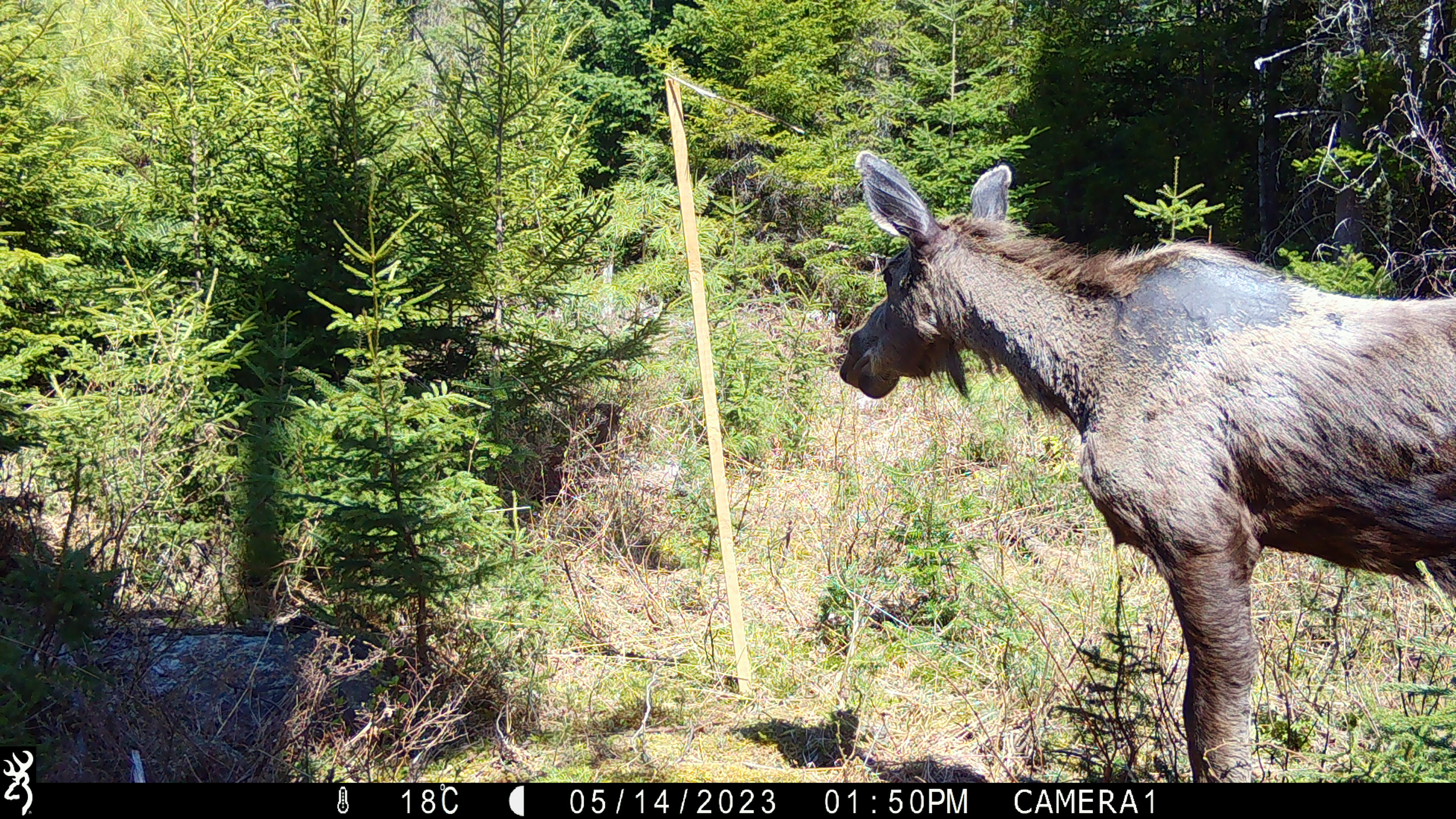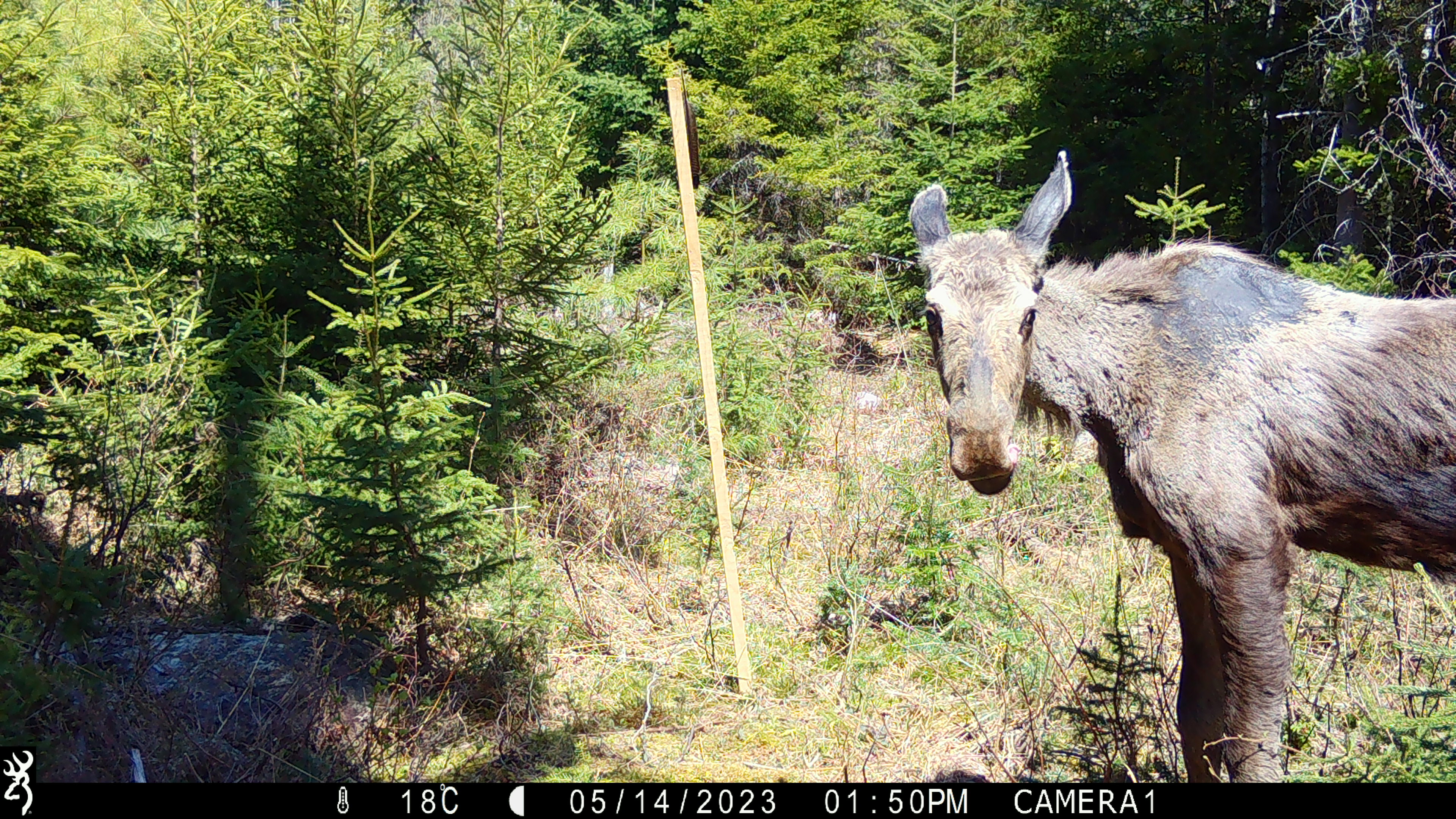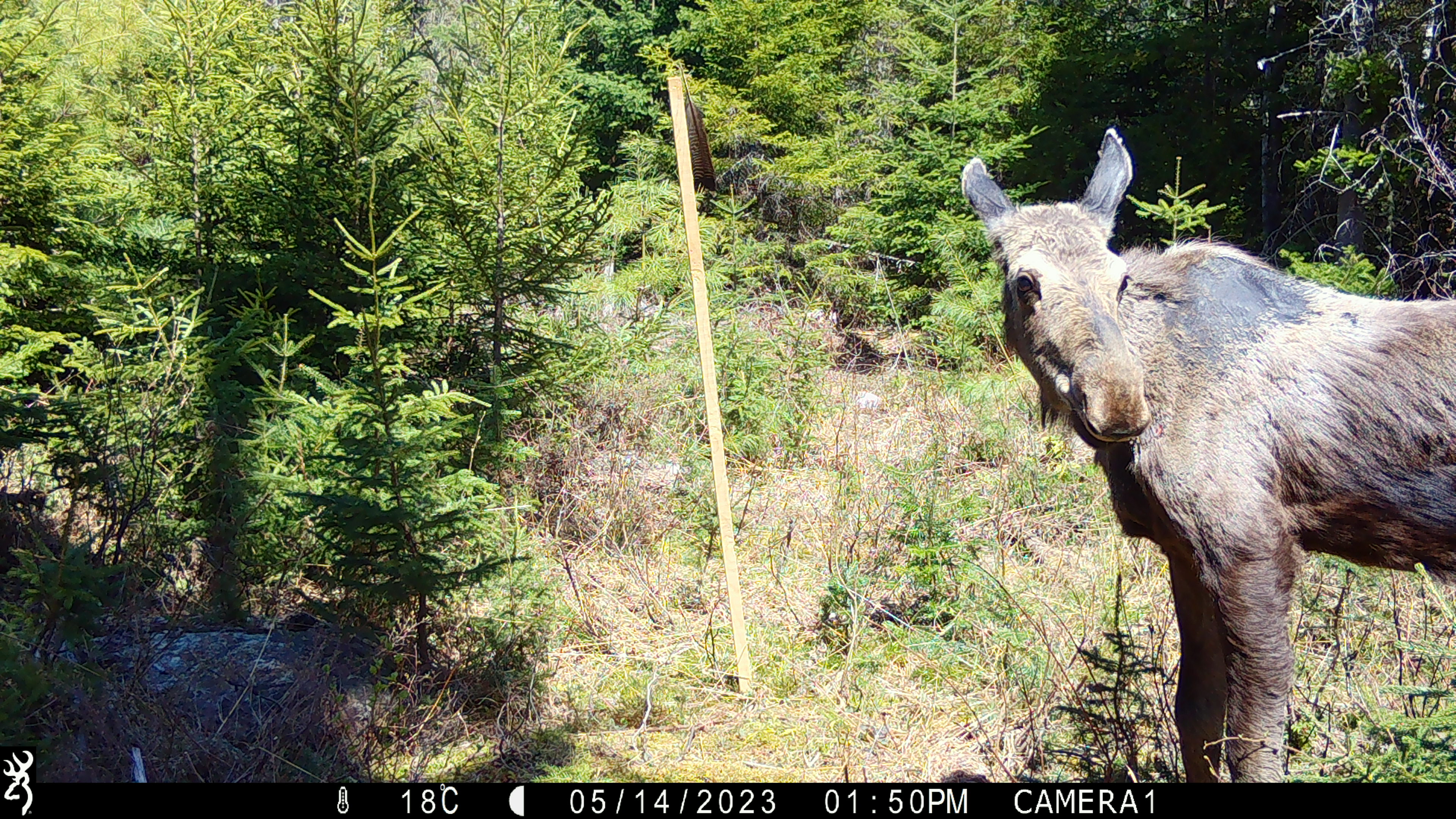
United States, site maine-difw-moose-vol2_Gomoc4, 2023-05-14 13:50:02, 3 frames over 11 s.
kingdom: Animalia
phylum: Chordata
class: Mammalia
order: Artiodactyla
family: Cervidae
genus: Alces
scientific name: Alces alces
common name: moose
Moose (Alces alces).